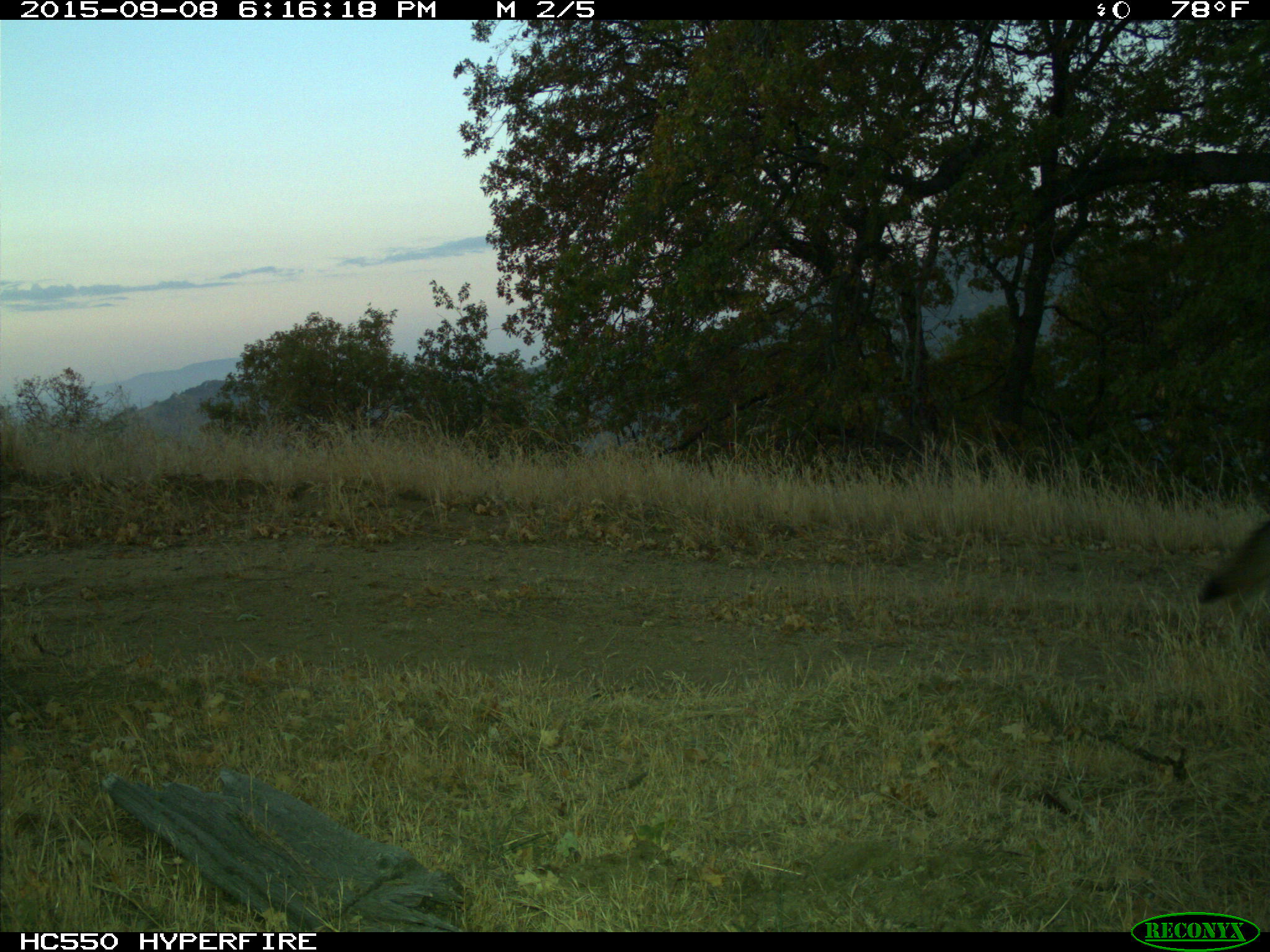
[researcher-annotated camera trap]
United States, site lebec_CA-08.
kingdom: Animalia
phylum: Chordata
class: Mammalia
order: Carnivora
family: Canidae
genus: Canis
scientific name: Canis latrans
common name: coyote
Canis latrans (coyote).